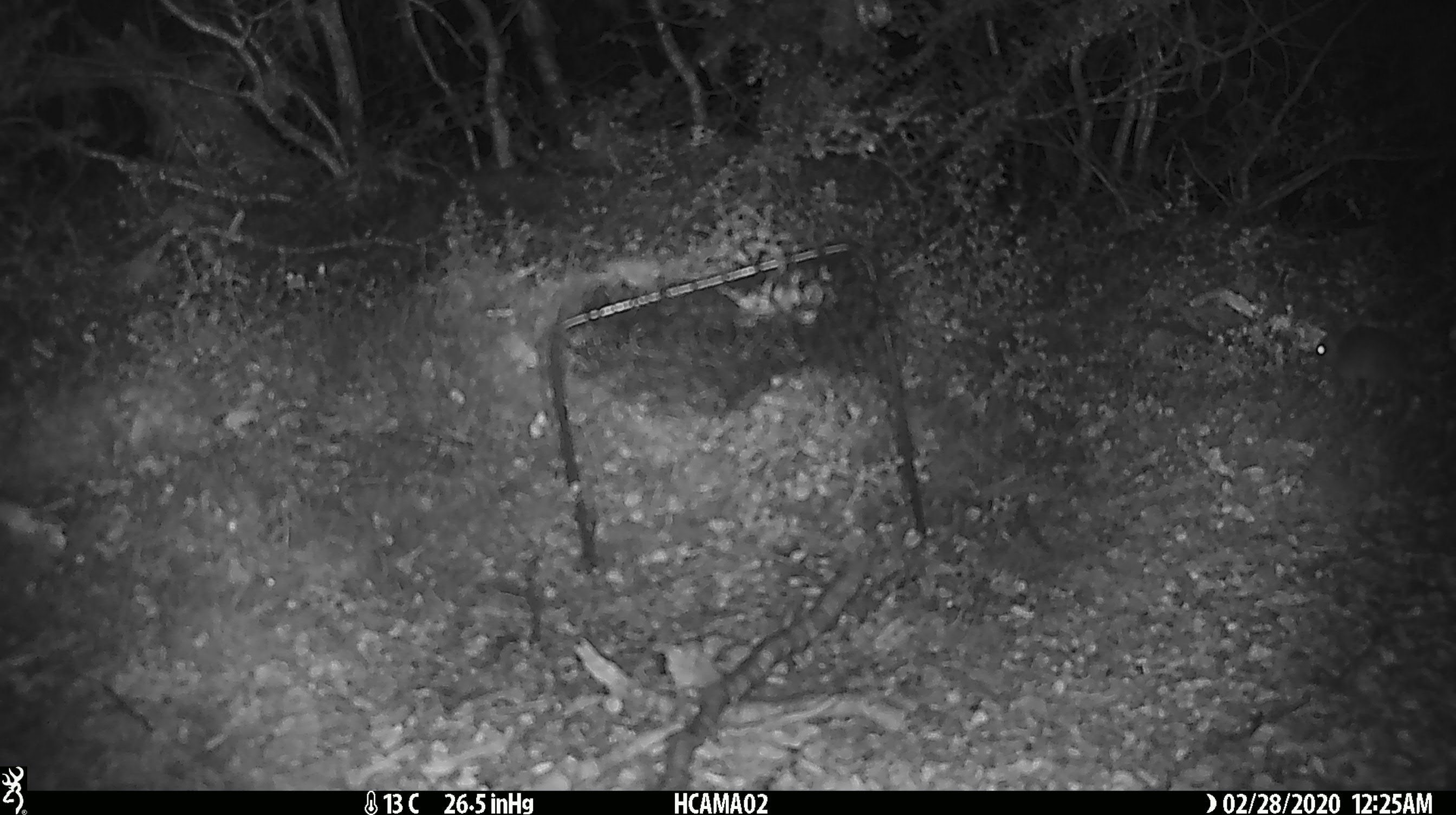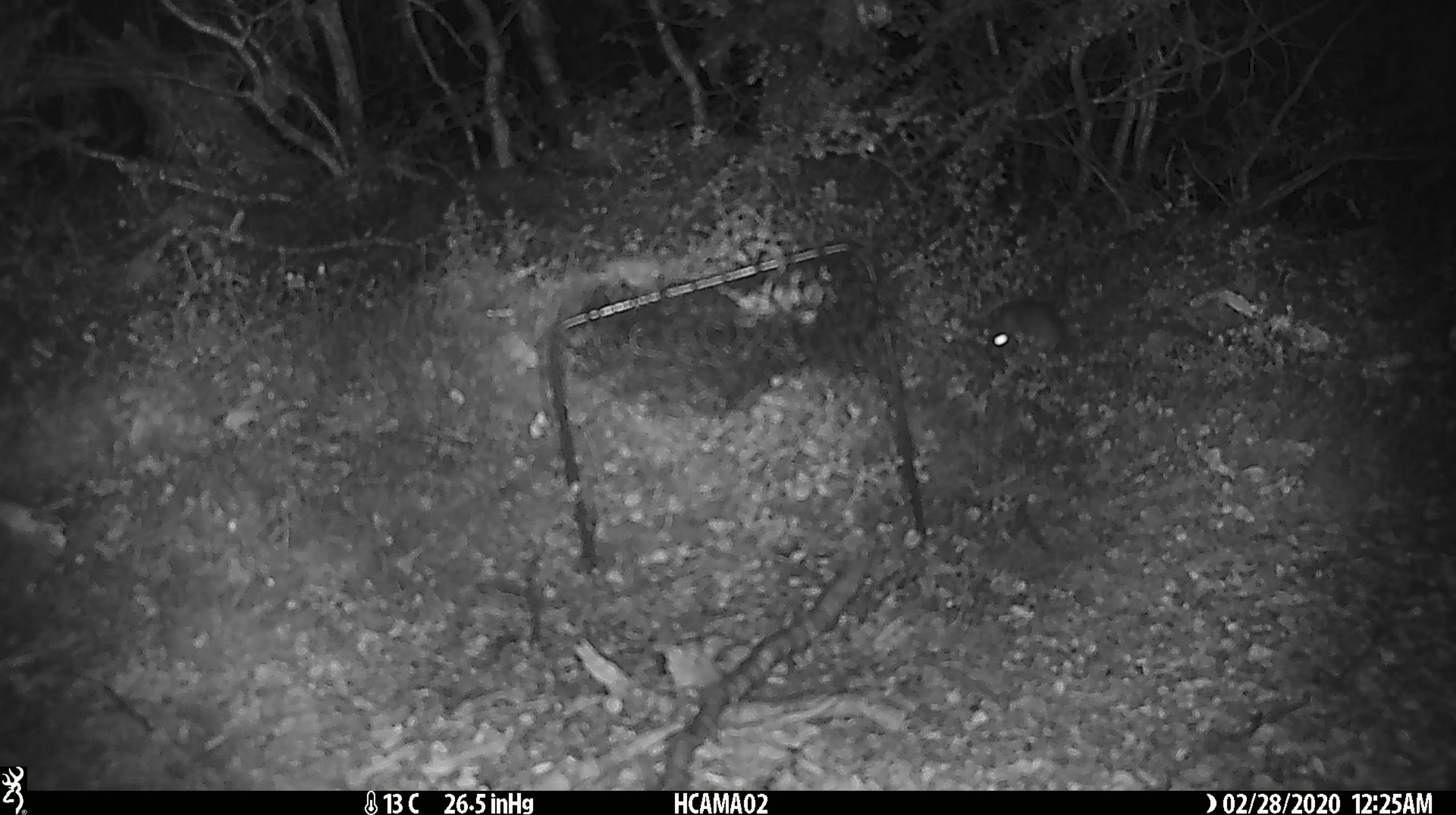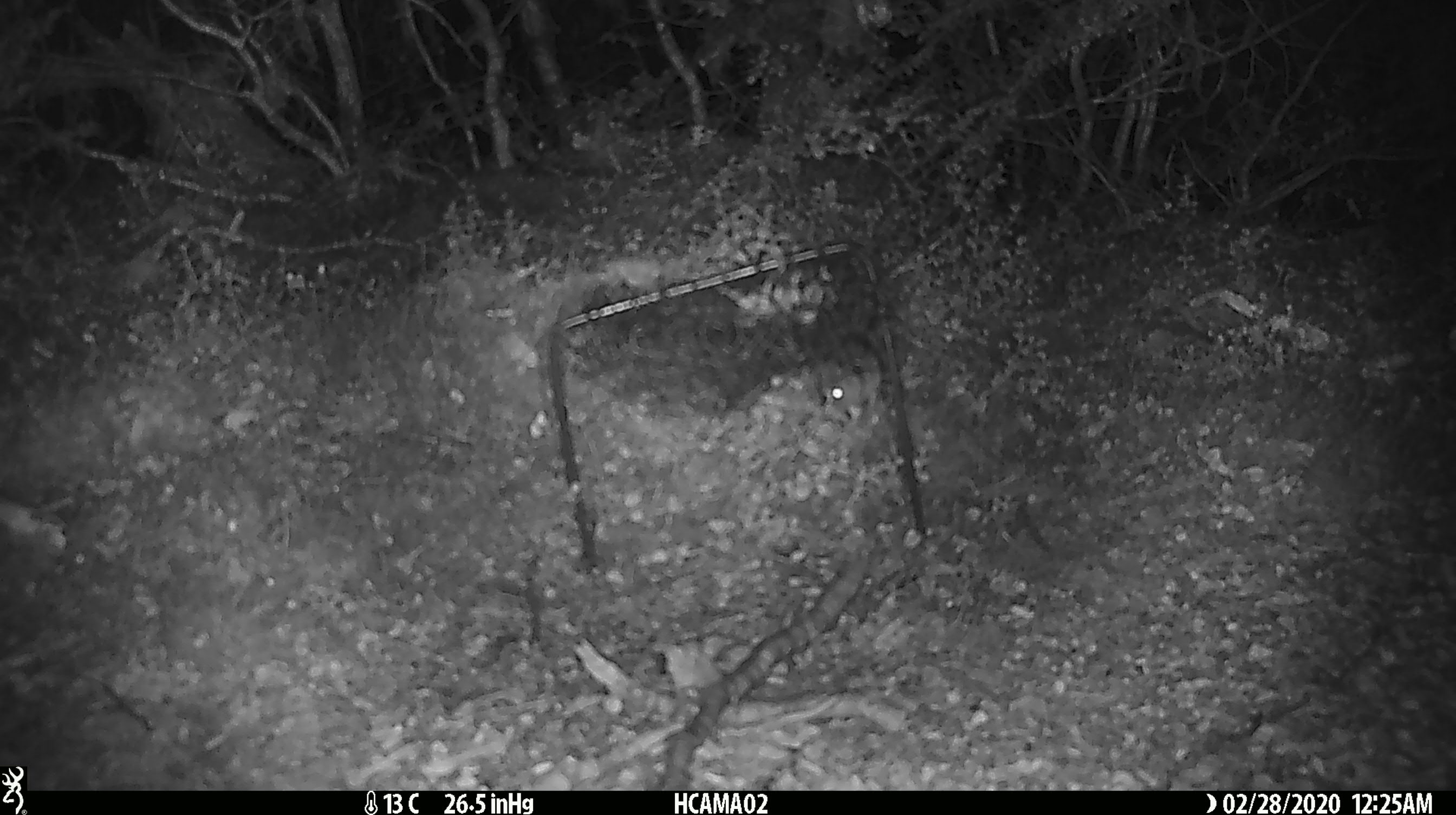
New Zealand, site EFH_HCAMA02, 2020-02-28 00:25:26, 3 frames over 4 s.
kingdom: Animalia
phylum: Chordata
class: Mammalia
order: Rodentia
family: Muridae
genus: Mus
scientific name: Mus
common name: mouse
Mouse (Mus).